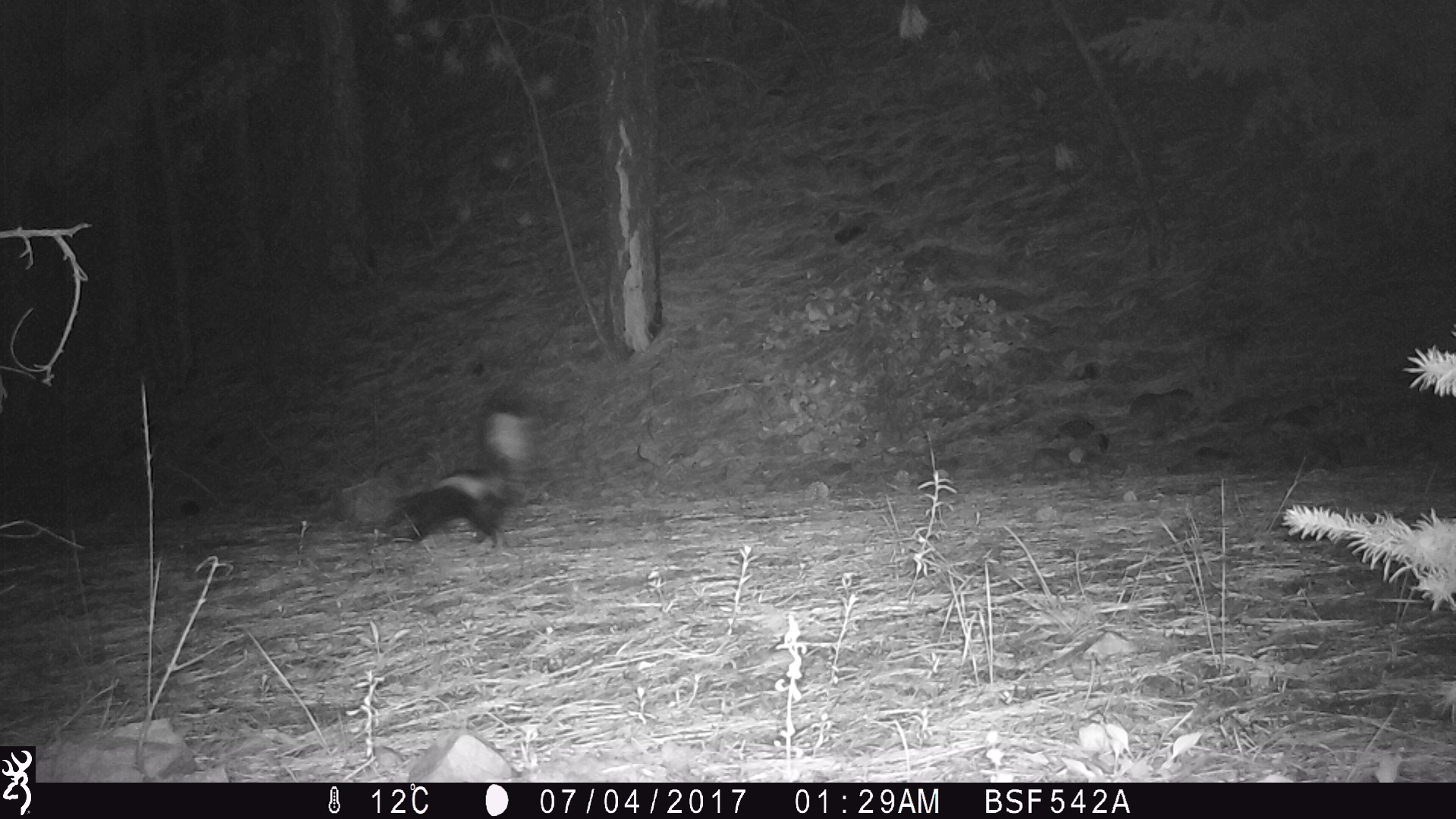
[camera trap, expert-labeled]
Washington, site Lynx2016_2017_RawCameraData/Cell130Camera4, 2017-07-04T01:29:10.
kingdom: Animalia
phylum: Chordata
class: Mammalia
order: Carnivora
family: Mephitidae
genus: Mephitis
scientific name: Mephitis mephitis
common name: striped skunk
Mephitis mephitis (striped skunk). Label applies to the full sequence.